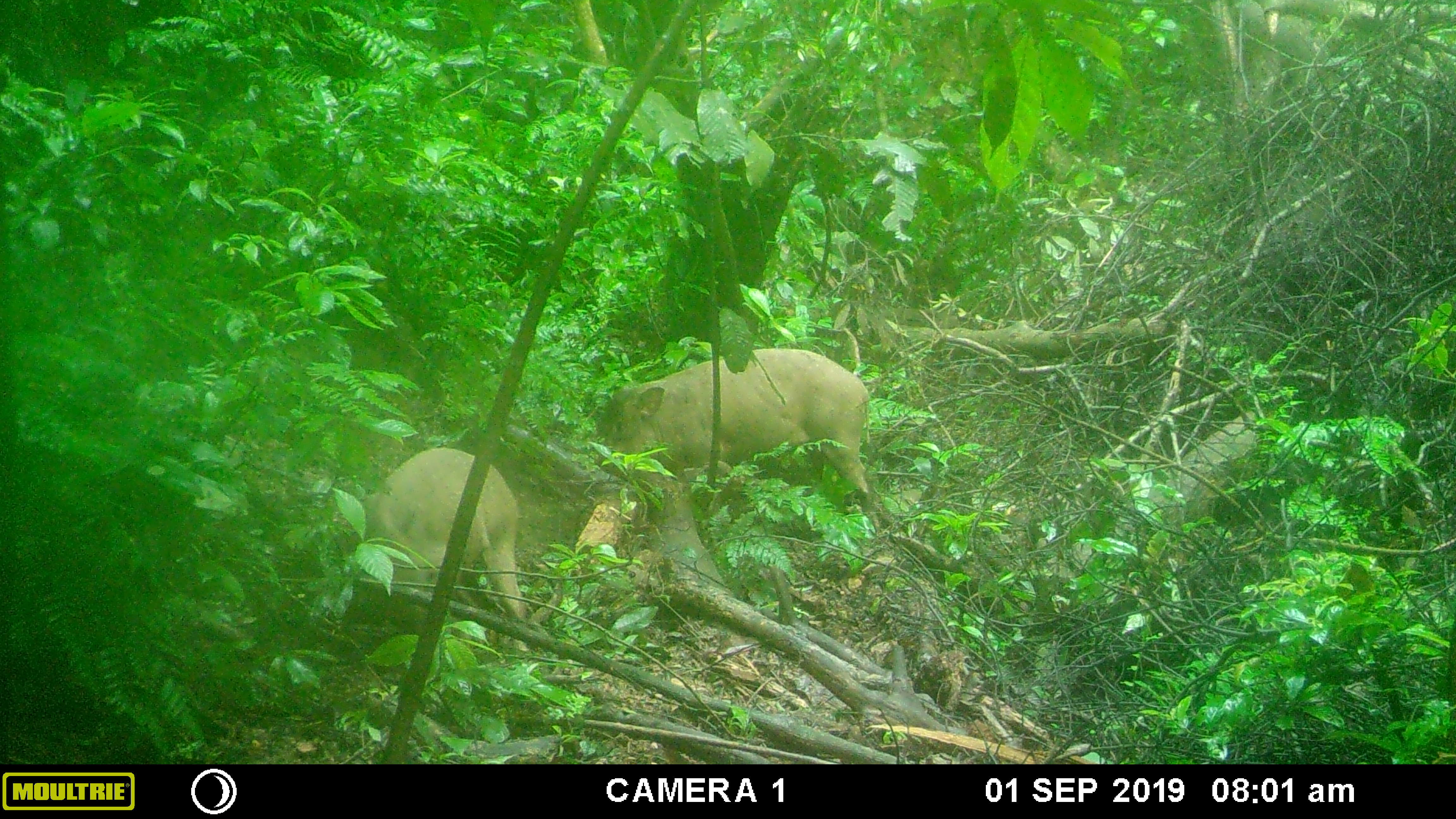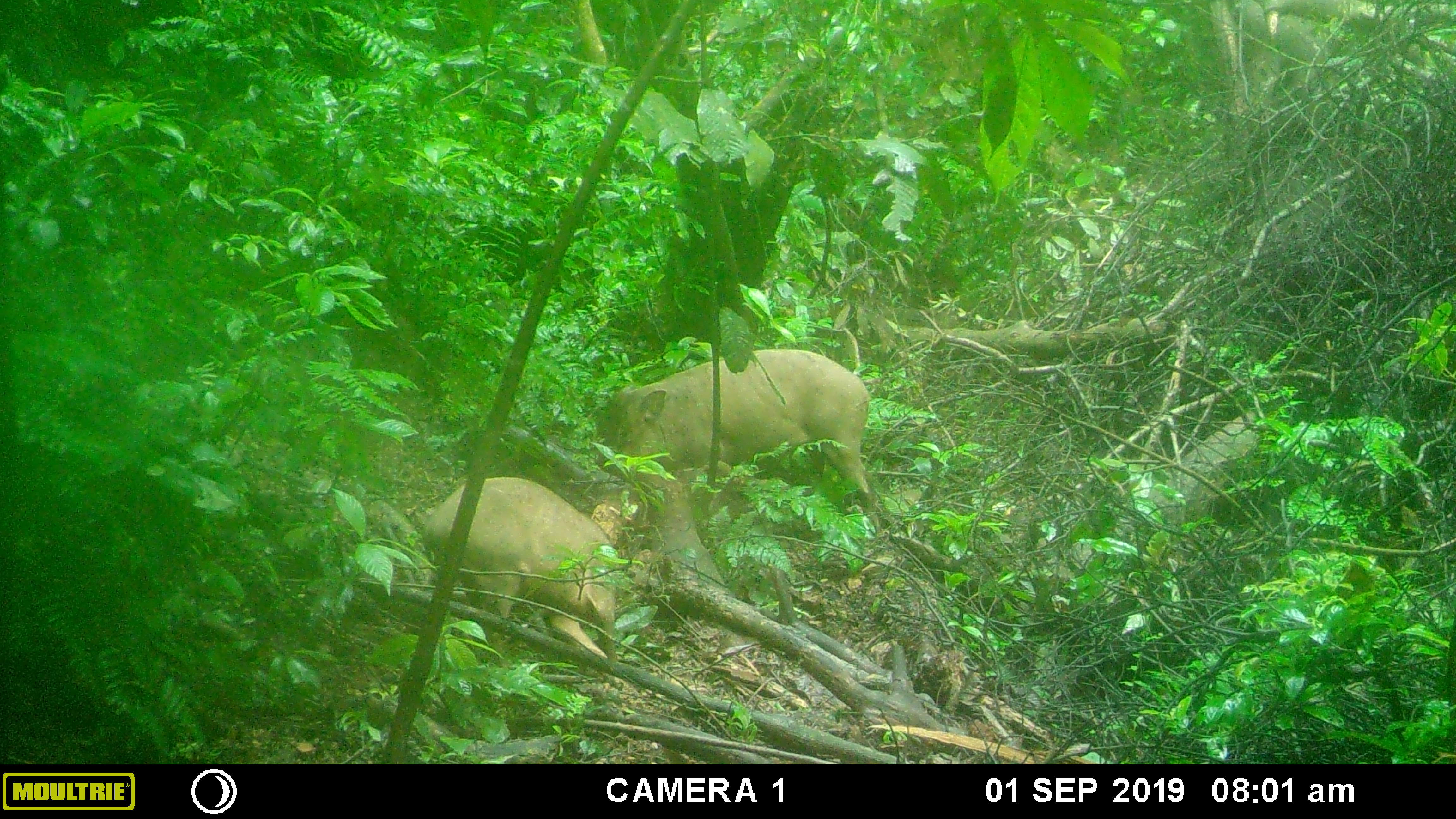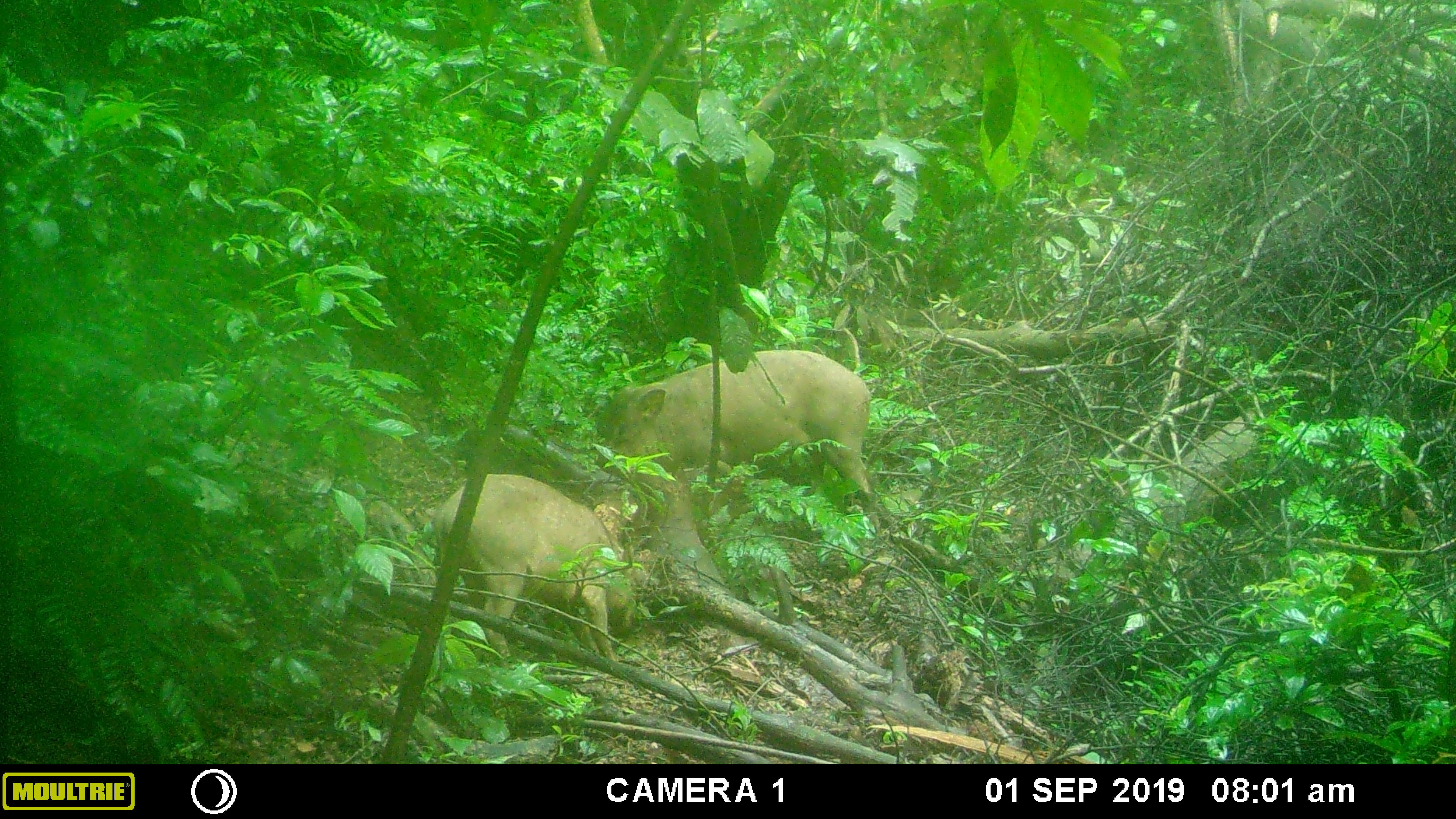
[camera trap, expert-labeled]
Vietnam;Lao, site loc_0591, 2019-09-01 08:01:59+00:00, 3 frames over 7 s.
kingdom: Animalia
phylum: Chordata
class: Mammalia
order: Artiodactyla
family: Suidae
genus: Sus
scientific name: Sus scrofa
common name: eurasian wild pig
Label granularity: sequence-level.